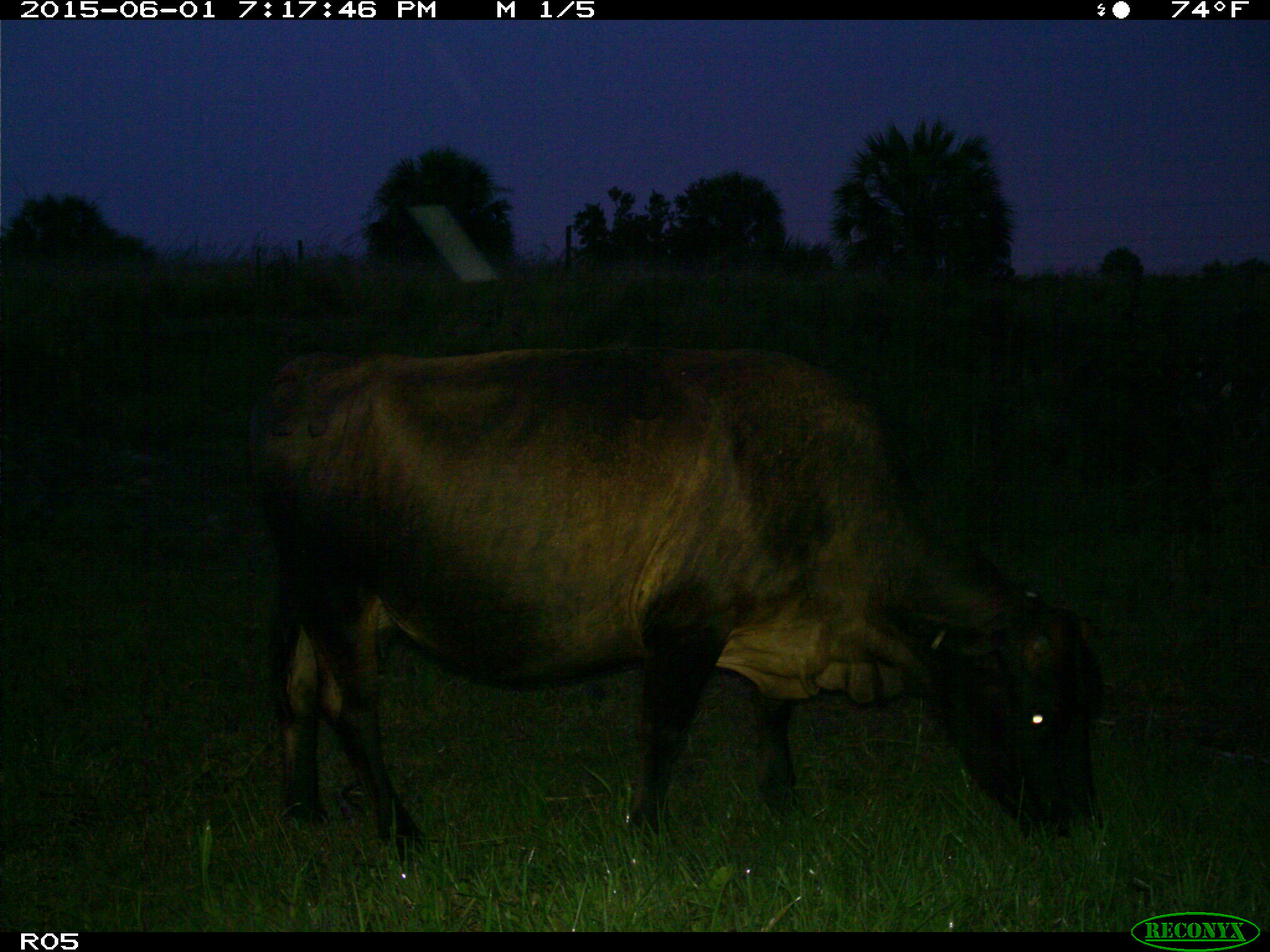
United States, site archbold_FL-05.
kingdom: Animalia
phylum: Chordata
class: Mammalia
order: Artiodactyla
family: Bovidae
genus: Bos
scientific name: Bos taurus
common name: domestic cow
Bos taurus (domestic cow).